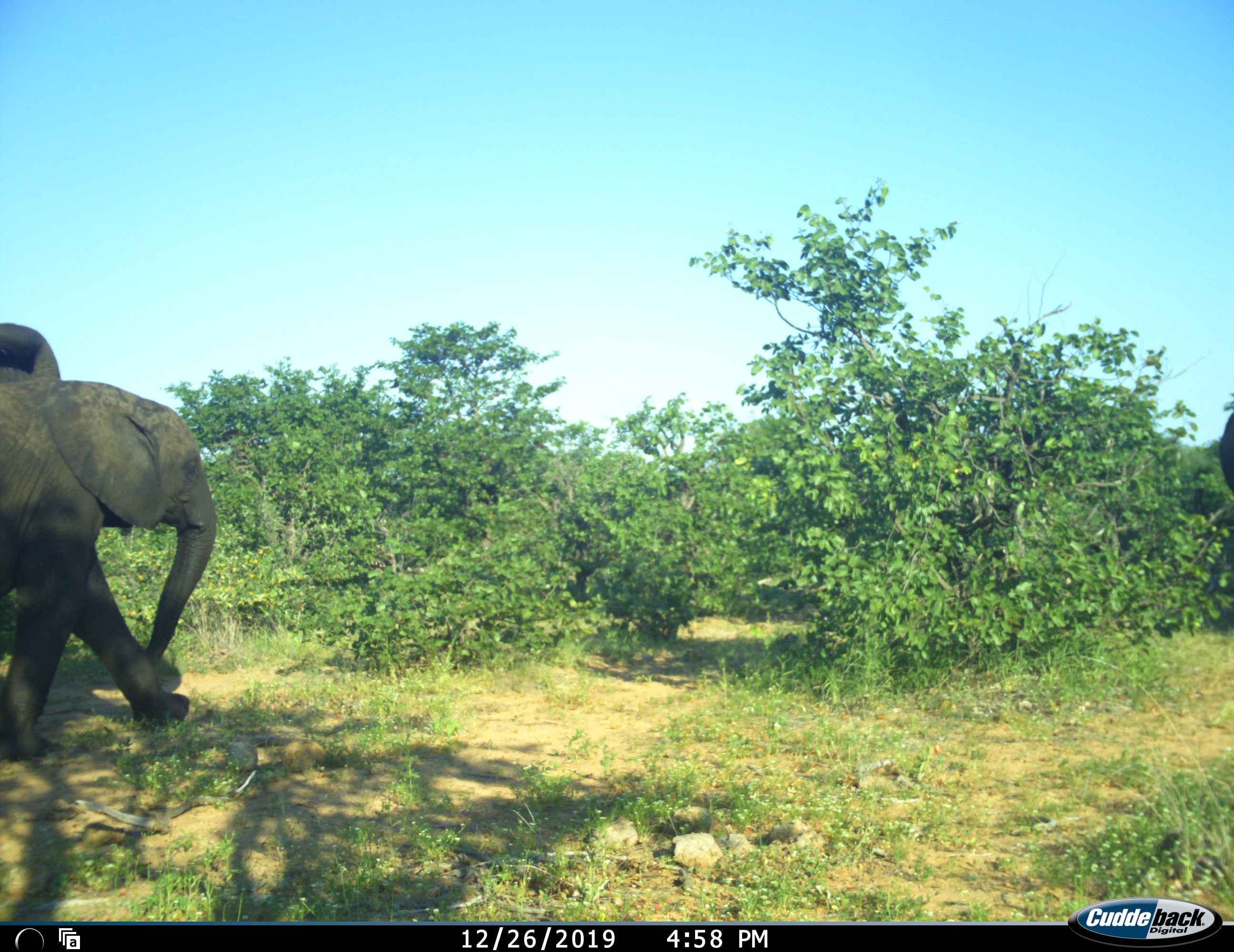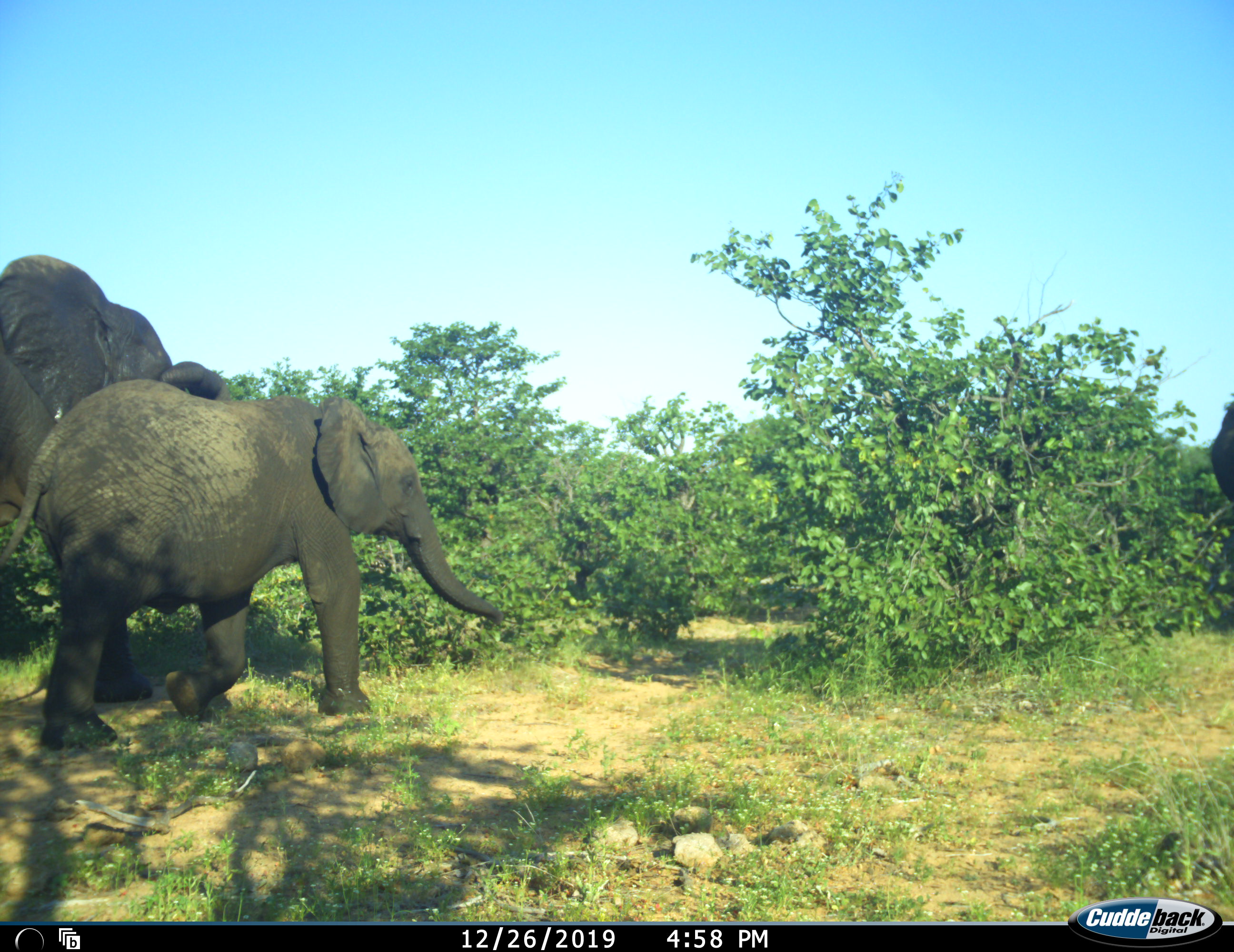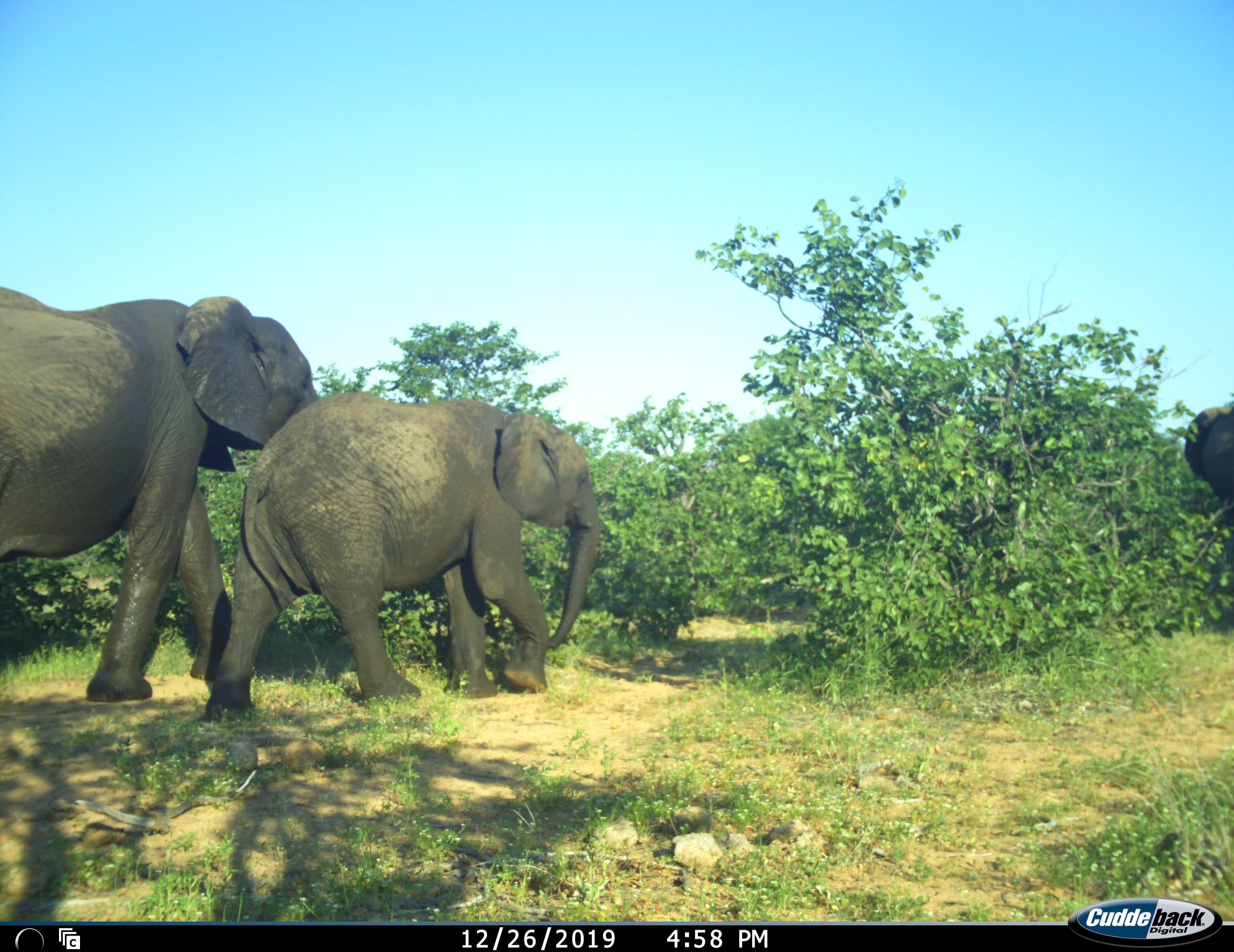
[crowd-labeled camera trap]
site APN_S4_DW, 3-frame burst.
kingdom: Animalia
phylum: Chordata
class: Mammalia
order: Proboscidea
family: Elephantidae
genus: Loxodonta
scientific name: Loxodonta africana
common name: african bush elephant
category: elephant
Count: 3.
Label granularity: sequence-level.